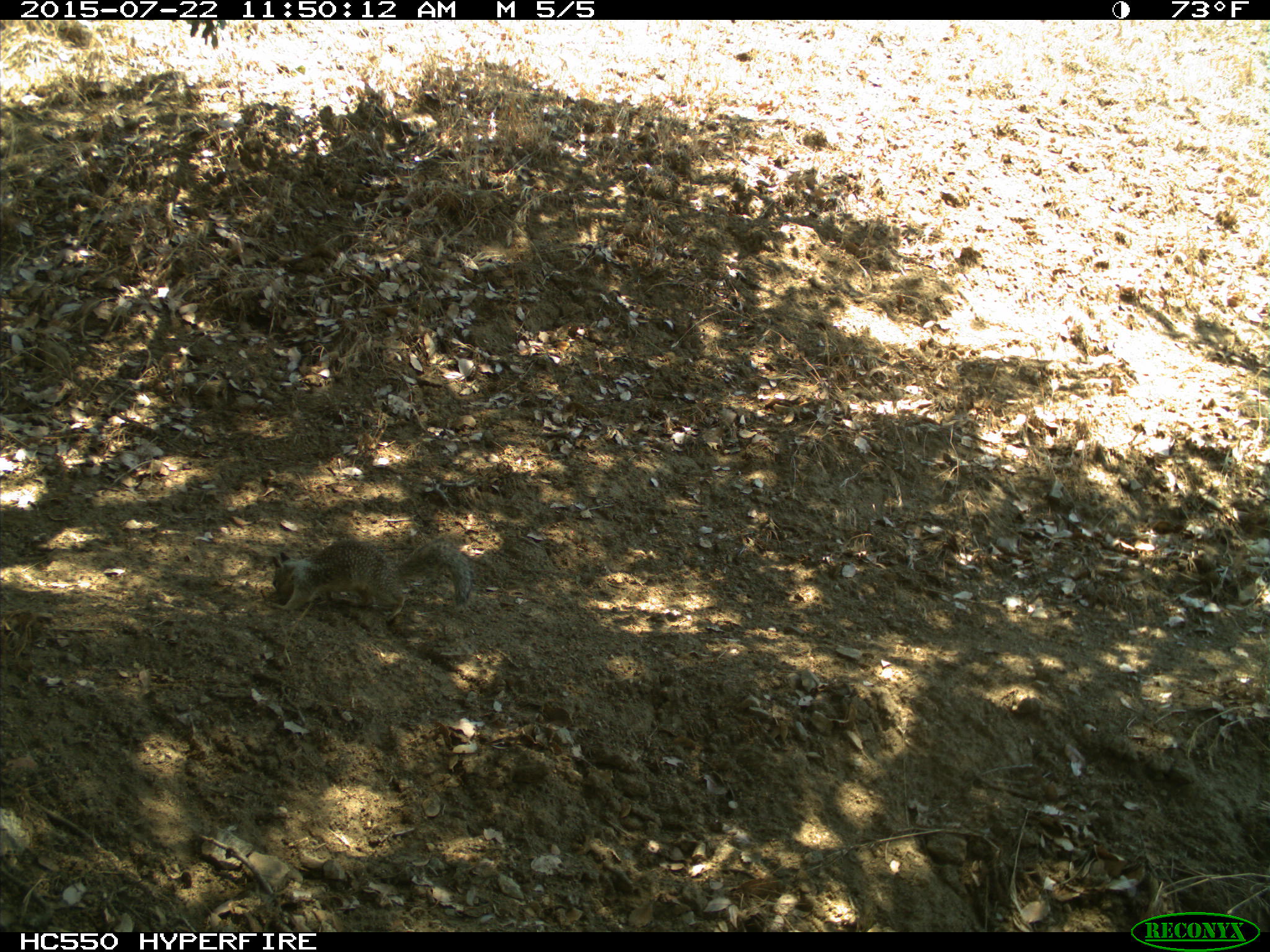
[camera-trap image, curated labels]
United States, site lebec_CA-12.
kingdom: Animalia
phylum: Chordata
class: Mammalia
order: Rodentia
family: Sciuridae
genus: Otospermophilus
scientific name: Otospermophilus beecheyi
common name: california ground squirrel